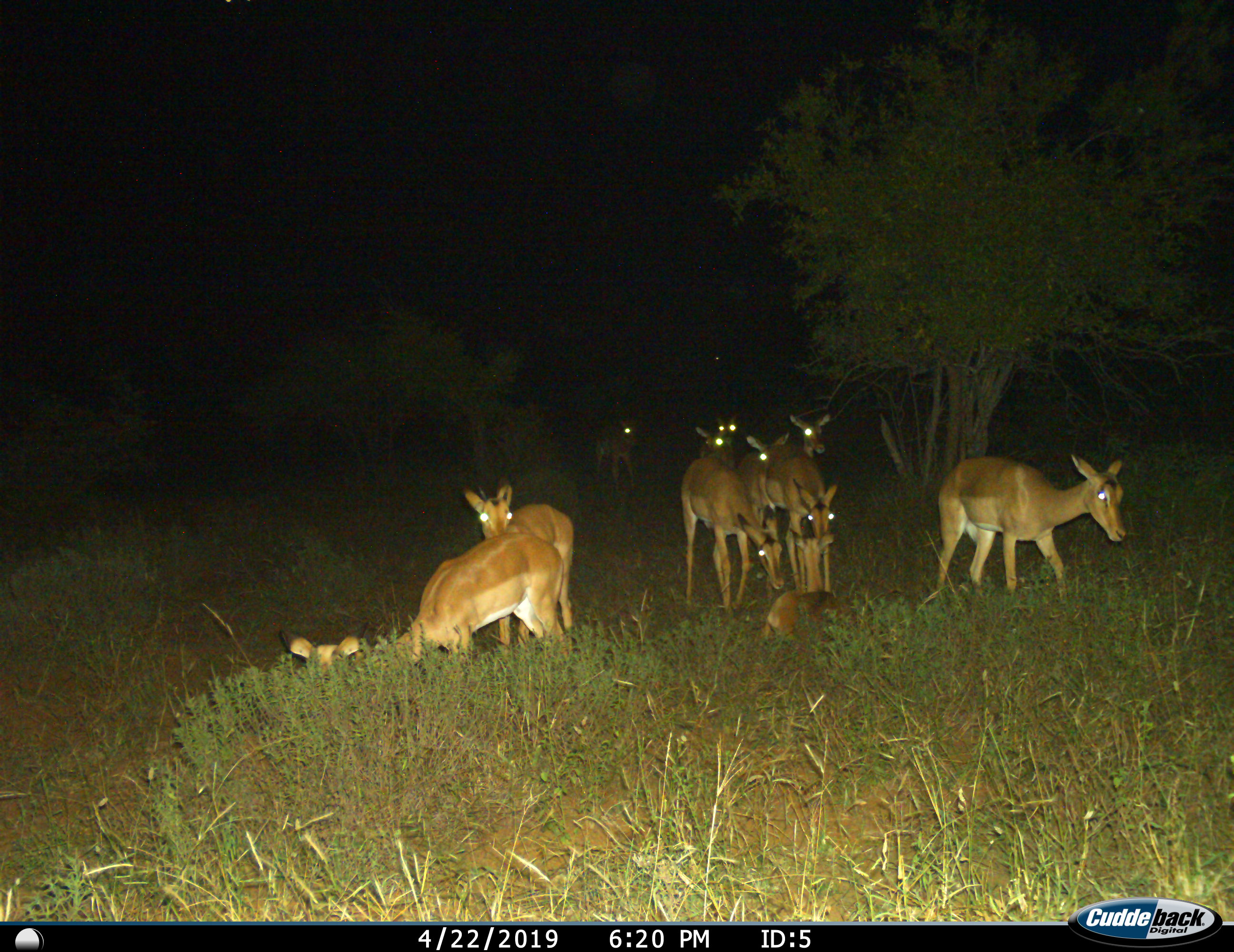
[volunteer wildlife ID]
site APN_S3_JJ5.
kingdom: Animalia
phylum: Chordata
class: Mammalia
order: Artiodactyla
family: Bovidae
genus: Aepyceros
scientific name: Aepyceros melampus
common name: impala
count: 11-50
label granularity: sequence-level